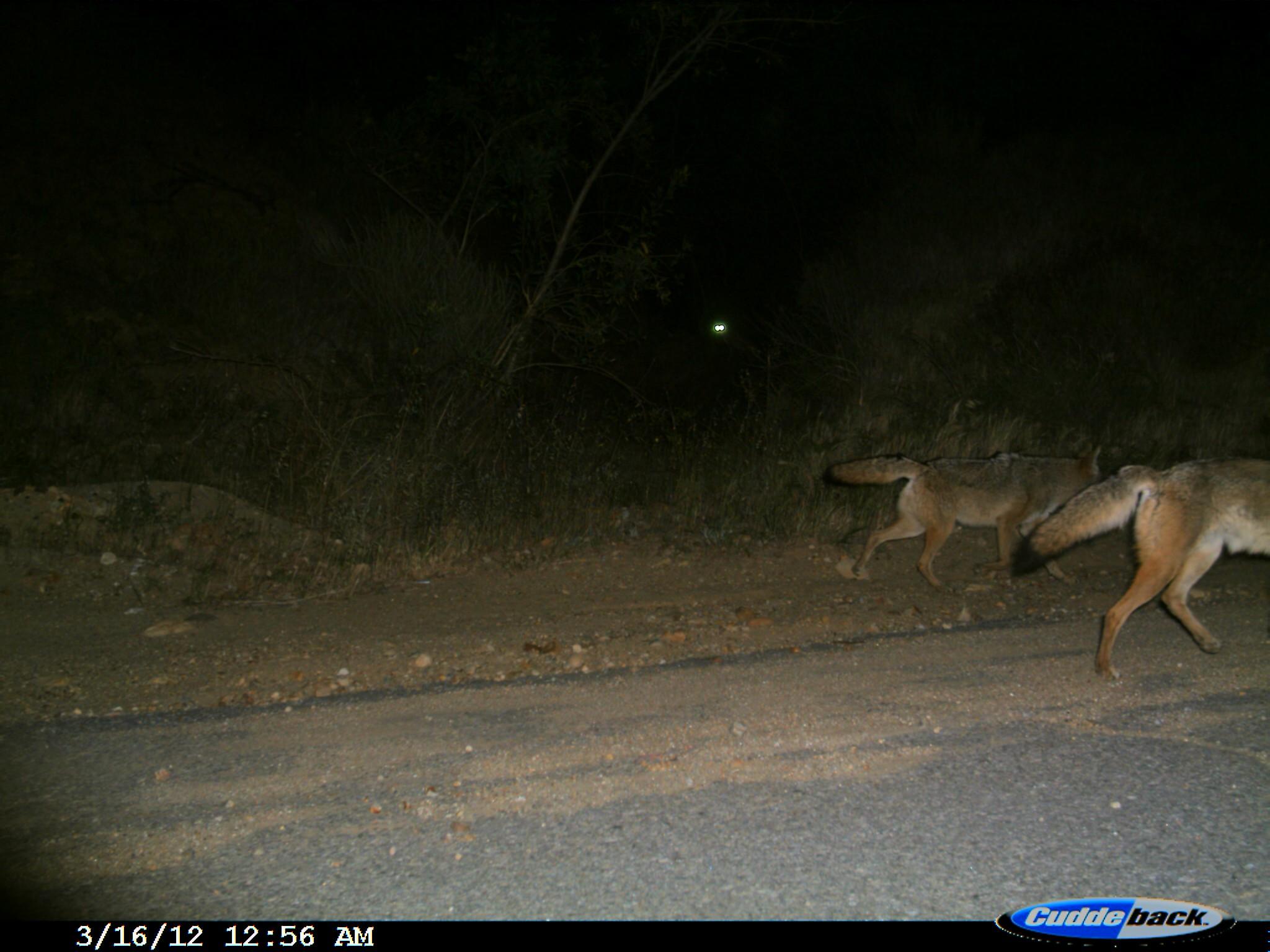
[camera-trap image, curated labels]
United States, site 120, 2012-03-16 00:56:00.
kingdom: Animalia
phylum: Chordata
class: Mammalia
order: Carnivora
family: Canidae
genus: Canis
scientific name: Canis latrans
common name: coyote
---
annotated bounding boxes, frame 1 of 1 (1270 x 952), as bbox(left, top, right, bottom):
coyote: bbox(1006, 446, 1267, 684); bbox(789, 419, 1121, 581)